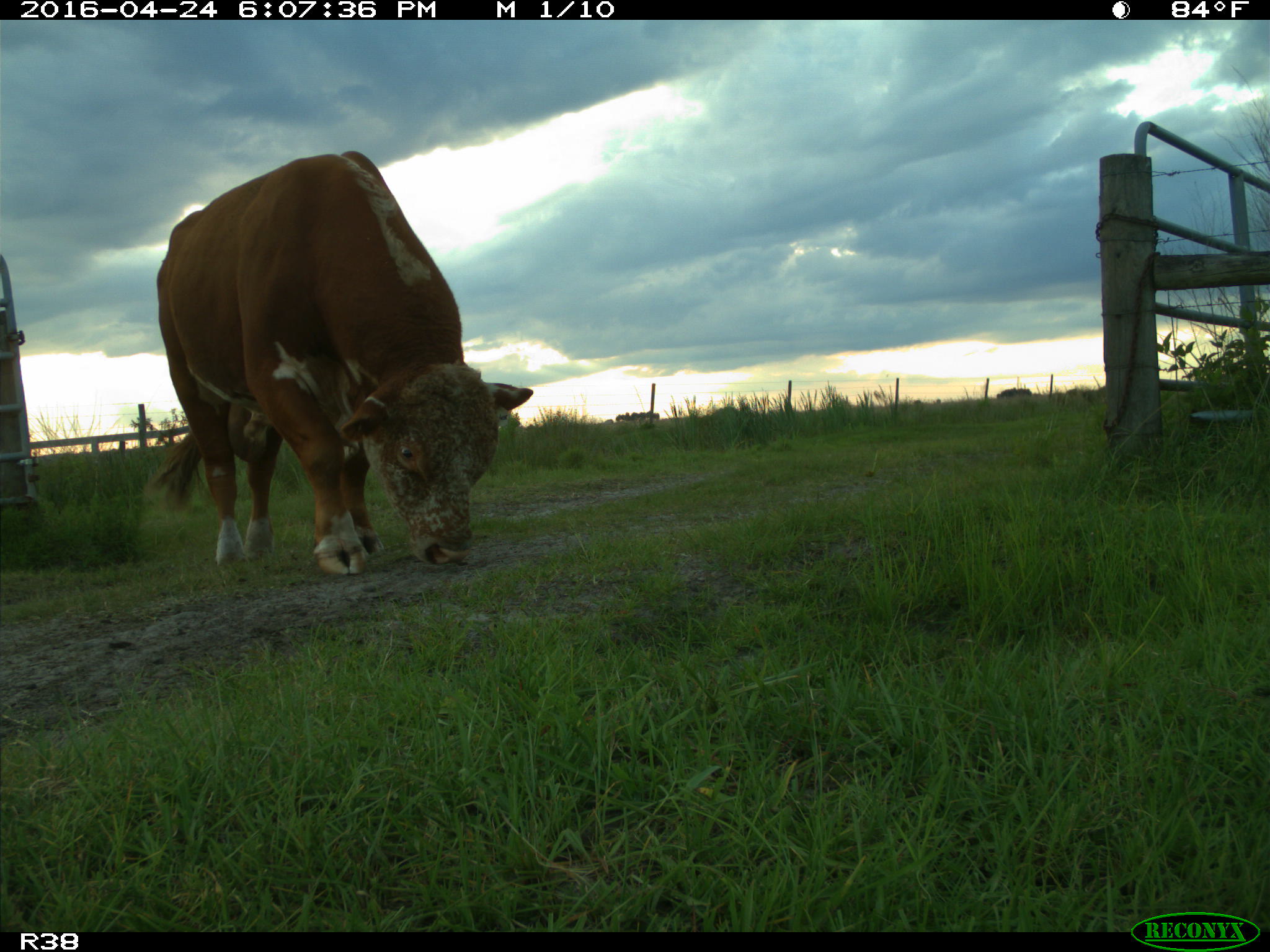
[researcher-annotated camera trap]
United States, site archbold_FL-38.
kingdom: Animalia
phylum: Chordata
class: Mammalia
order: Artiodactyla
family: Bovidae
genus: Bos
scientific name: Bos taurus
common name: domestic cow